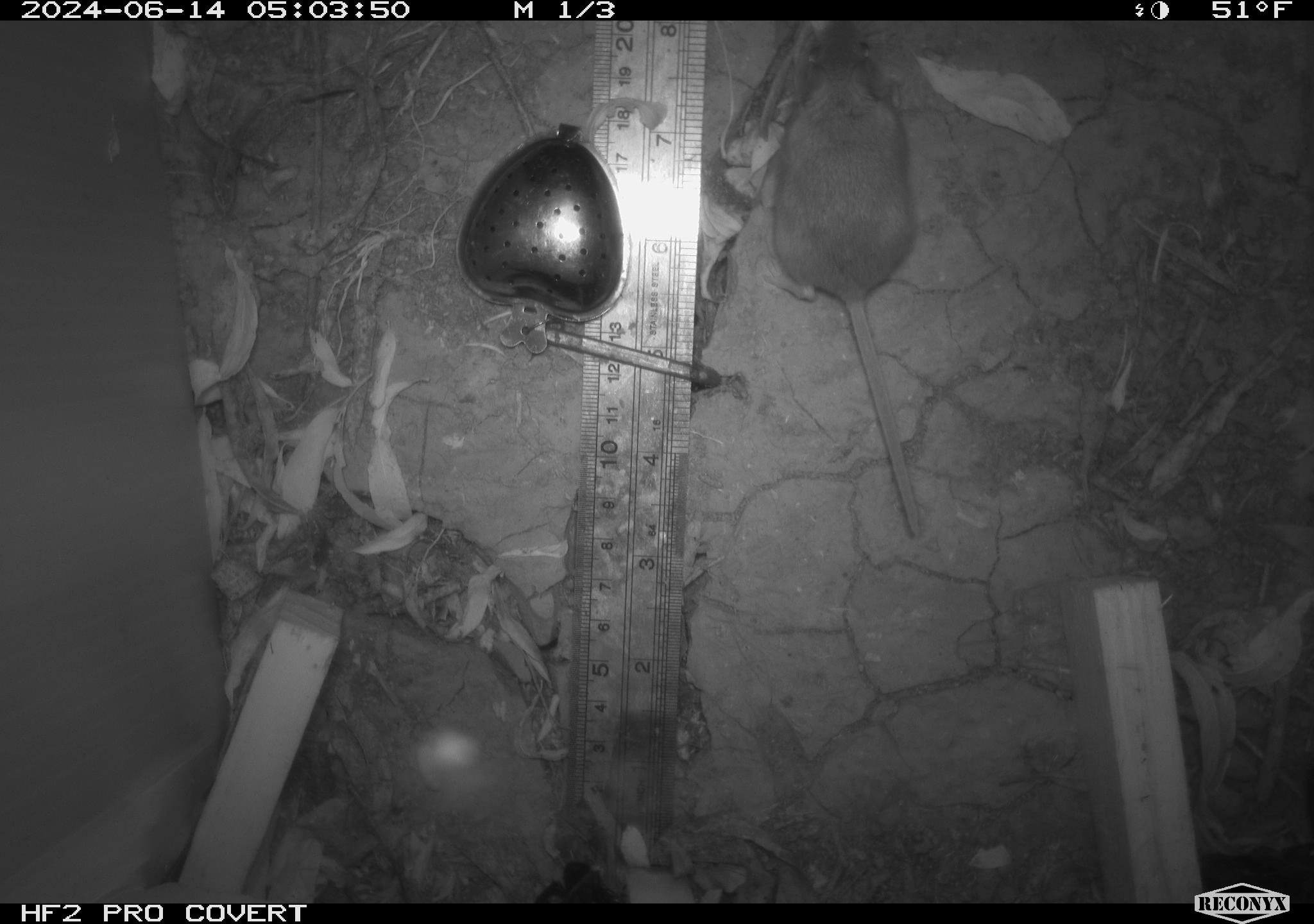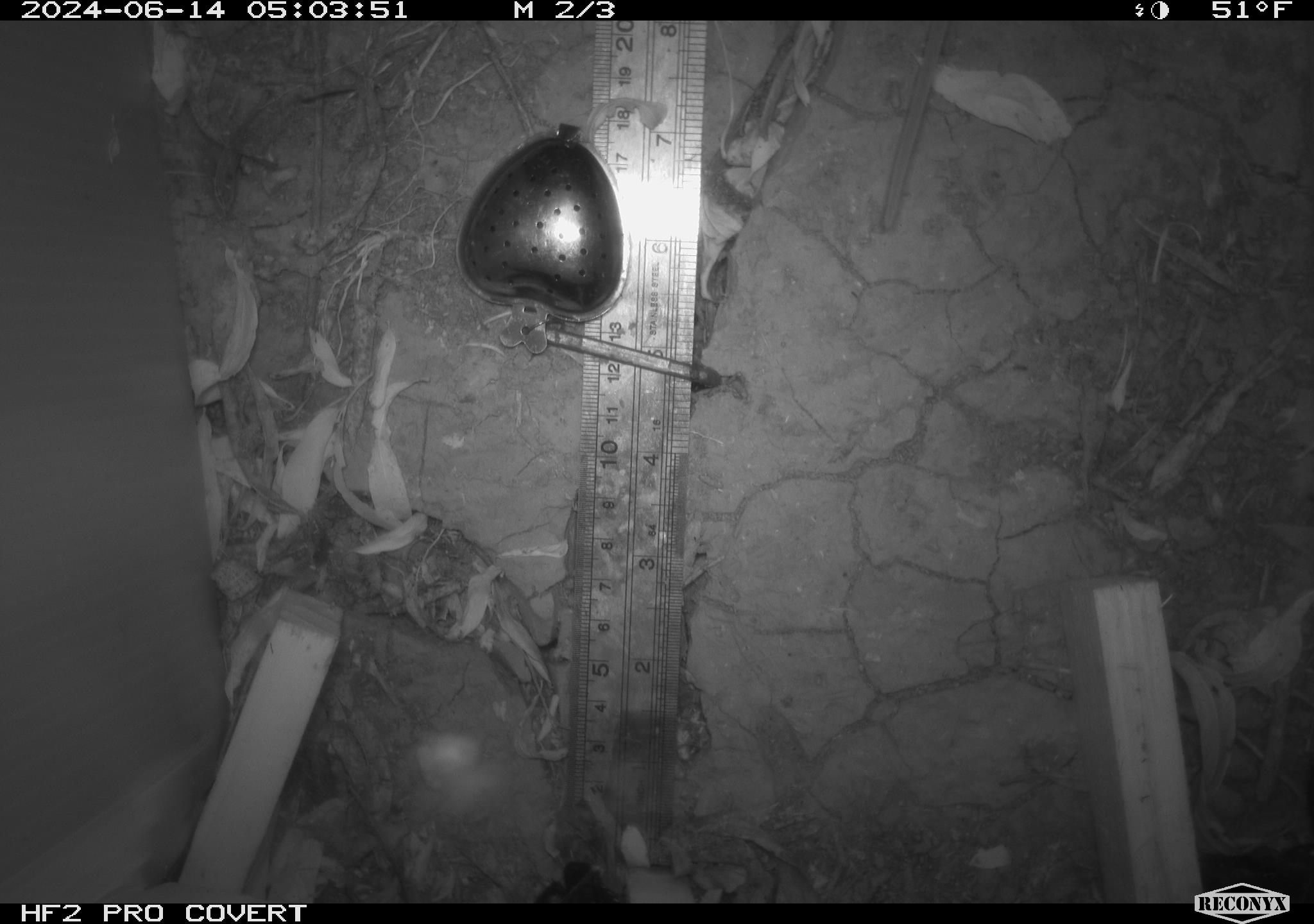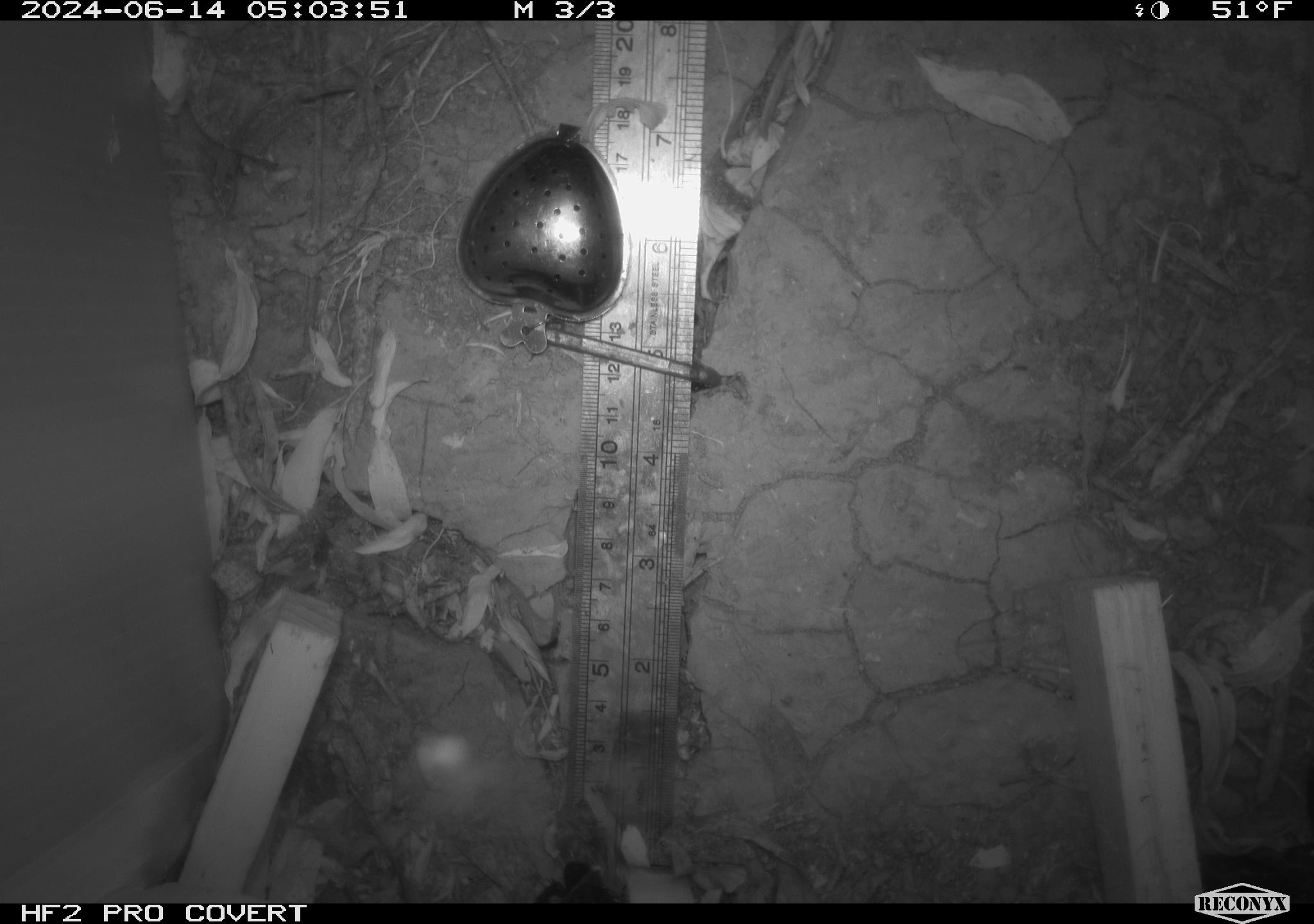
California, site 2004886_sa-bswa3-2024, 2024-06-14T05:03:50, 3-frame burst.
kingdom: Animalia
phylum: Chordata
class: Mammalia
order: Rodentia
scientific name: Rodentia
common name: mouse species